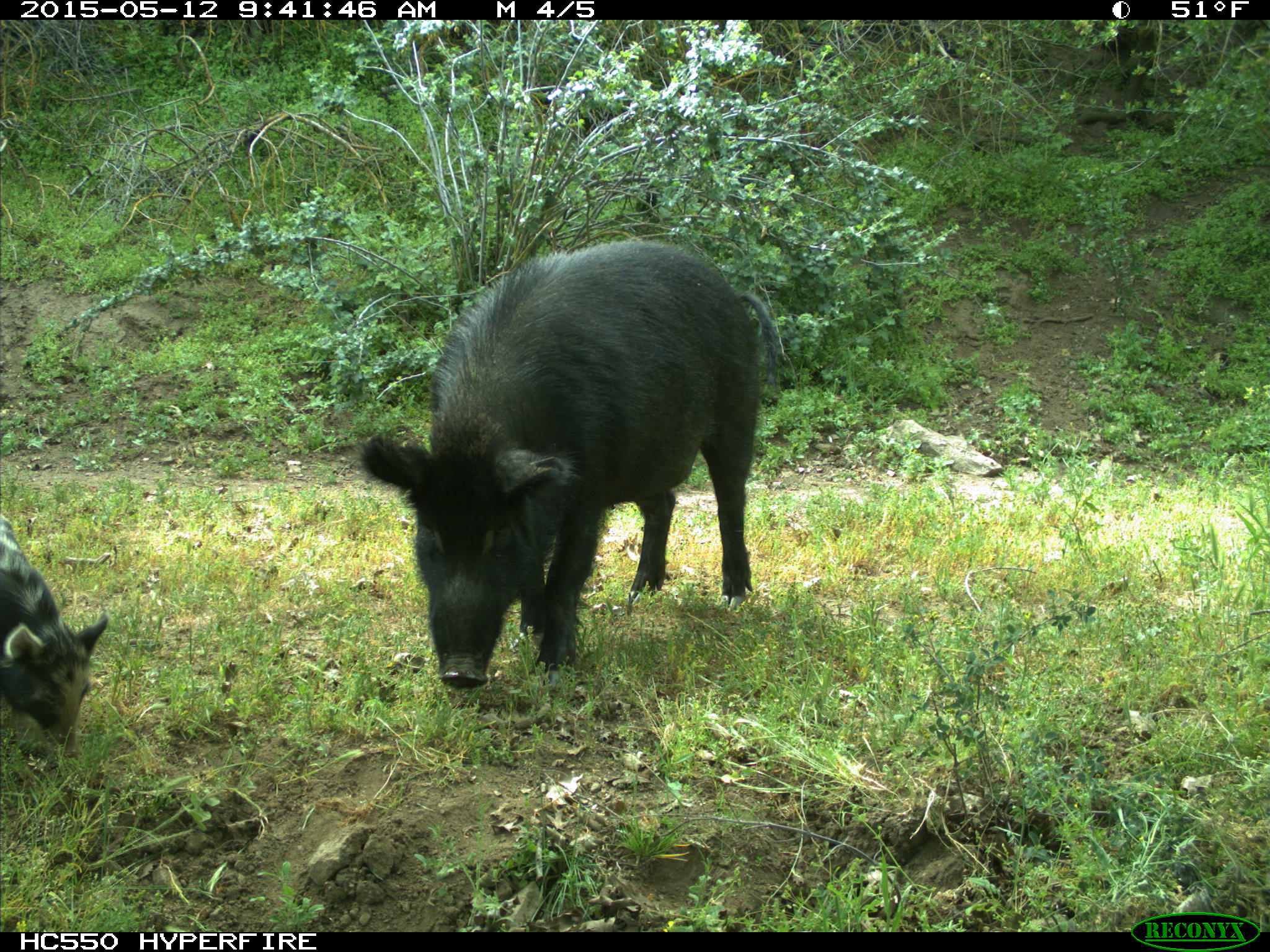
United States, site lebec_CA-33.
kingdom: Animalia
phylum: Chordata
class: Mammalia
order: Artiodactyla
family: Suidae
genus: Sus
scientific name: Sus scrofa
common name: wild boar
Sus scrofa (wild boar).